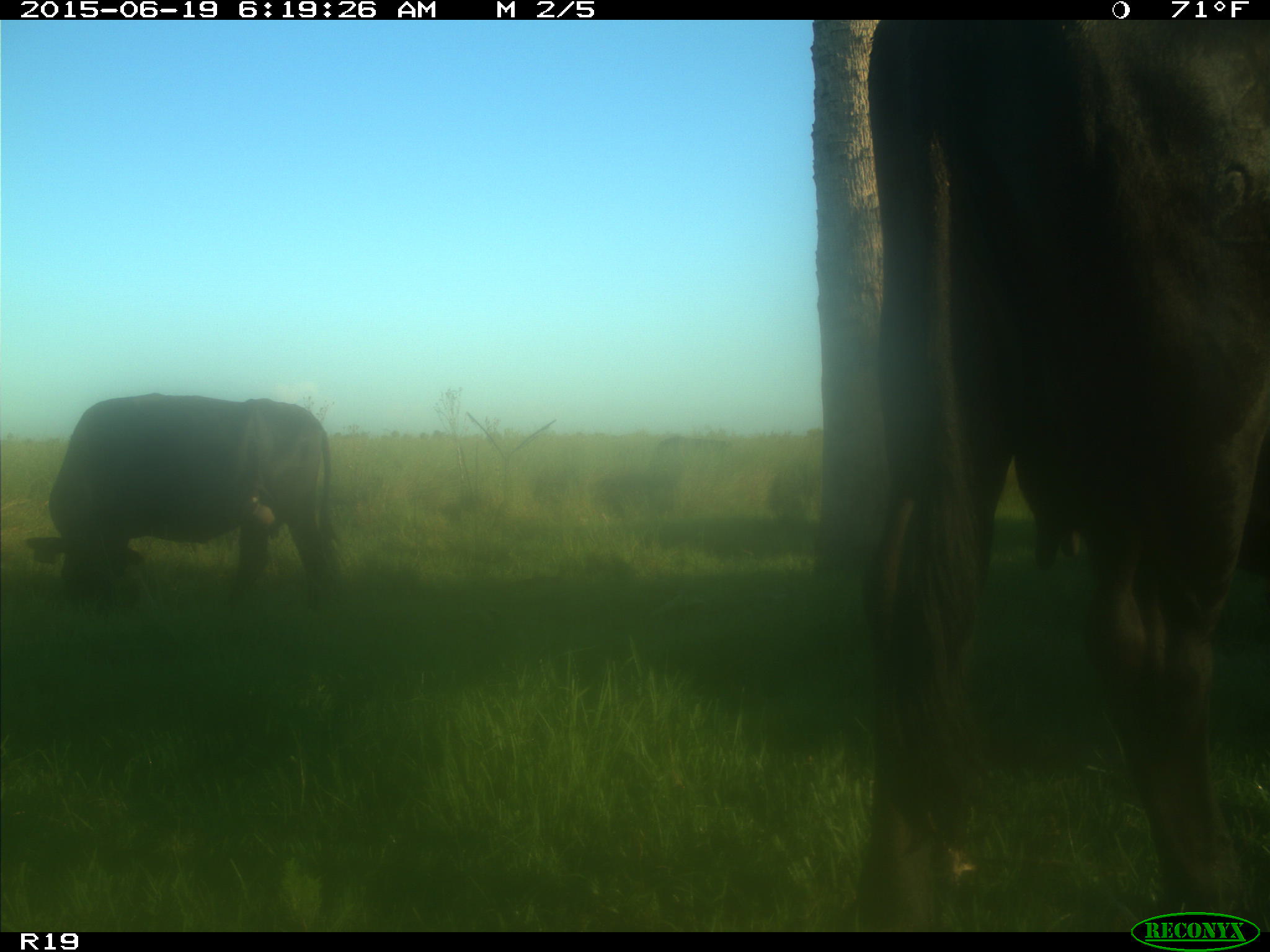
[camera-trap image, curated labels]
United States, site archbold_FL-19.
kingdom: Animalia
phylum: Chordata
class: Mammalia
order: Artiodactyla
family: Bovidae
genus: Bos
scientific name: Bos taurus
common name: domestic cow